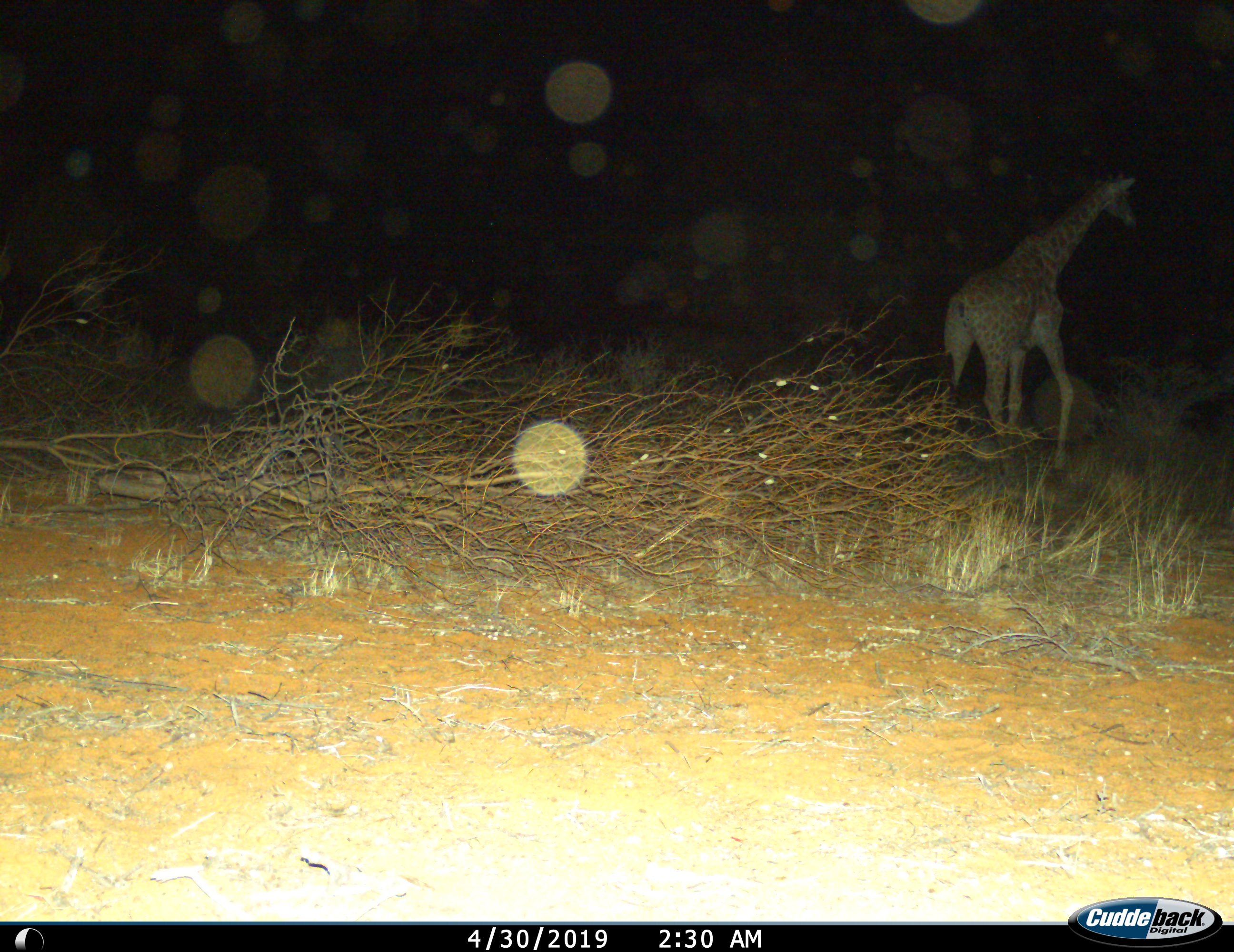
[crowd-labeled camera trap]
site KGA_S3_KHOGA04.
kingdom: Animalia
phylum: Chordata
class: Mammalia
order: Artiodactyla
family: Giraffidae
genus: Giraffa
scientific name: Giraffa camelopardalis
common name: giraffe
Giraffe (Giraffa camelopardalis), count 1. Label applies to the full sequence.